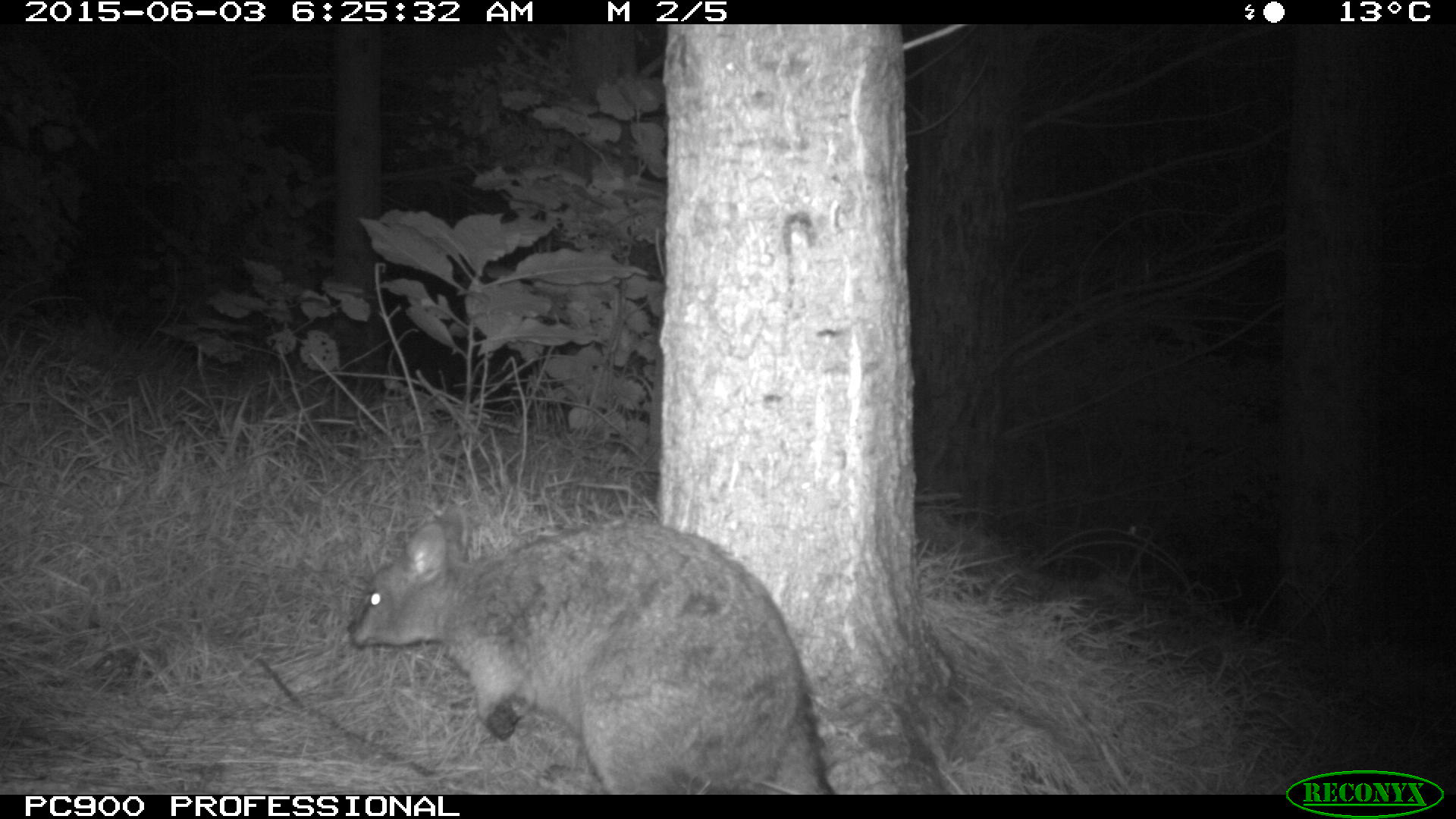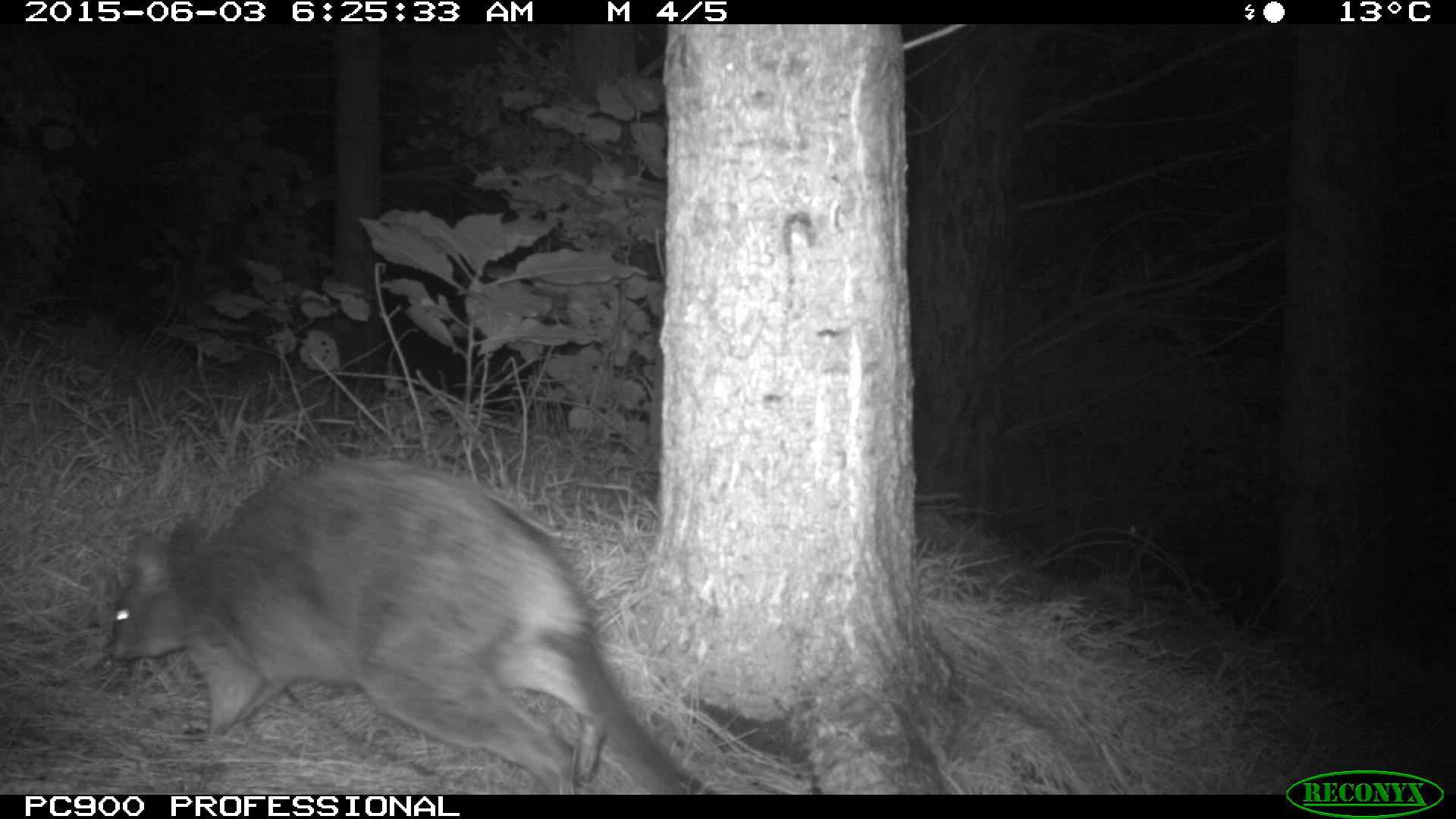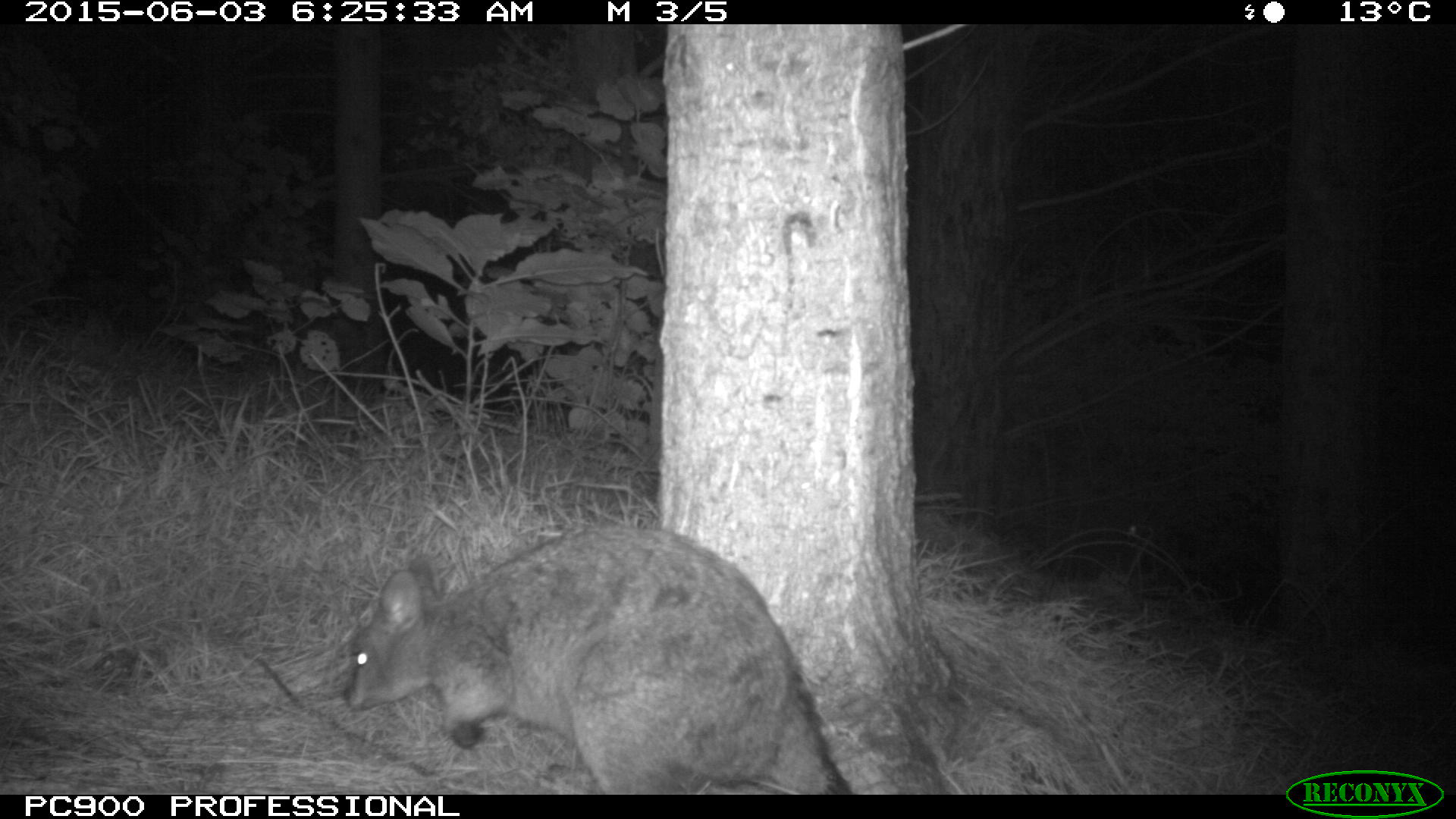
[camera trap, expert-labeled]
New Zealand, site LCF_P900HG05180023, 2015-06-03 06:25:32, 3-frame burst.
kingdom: Animalia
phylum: Chordata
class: Mammalia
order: Diprotodontia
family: Macropodidae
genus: Notamacropus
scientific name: Notamacropus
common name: wallaby